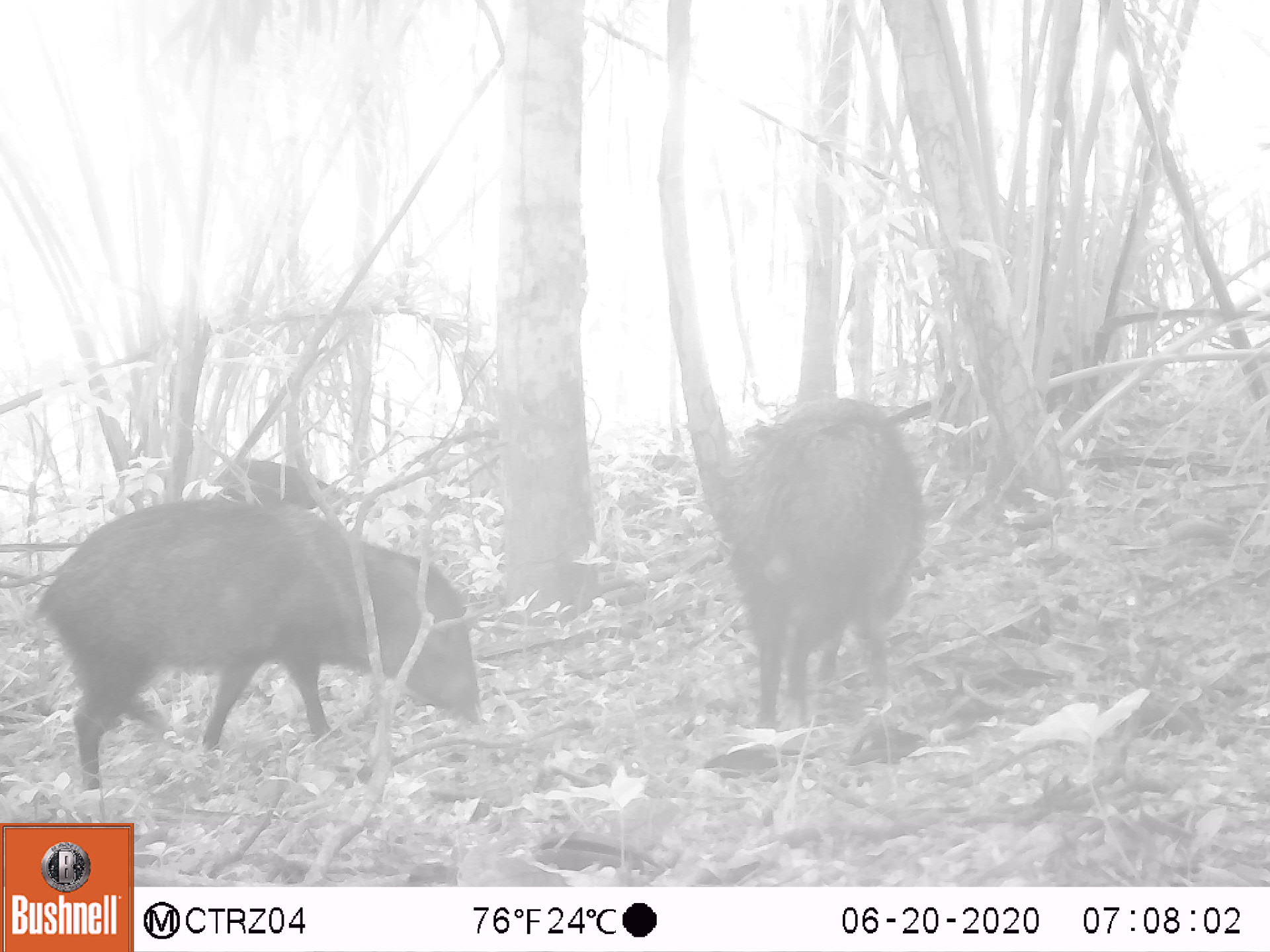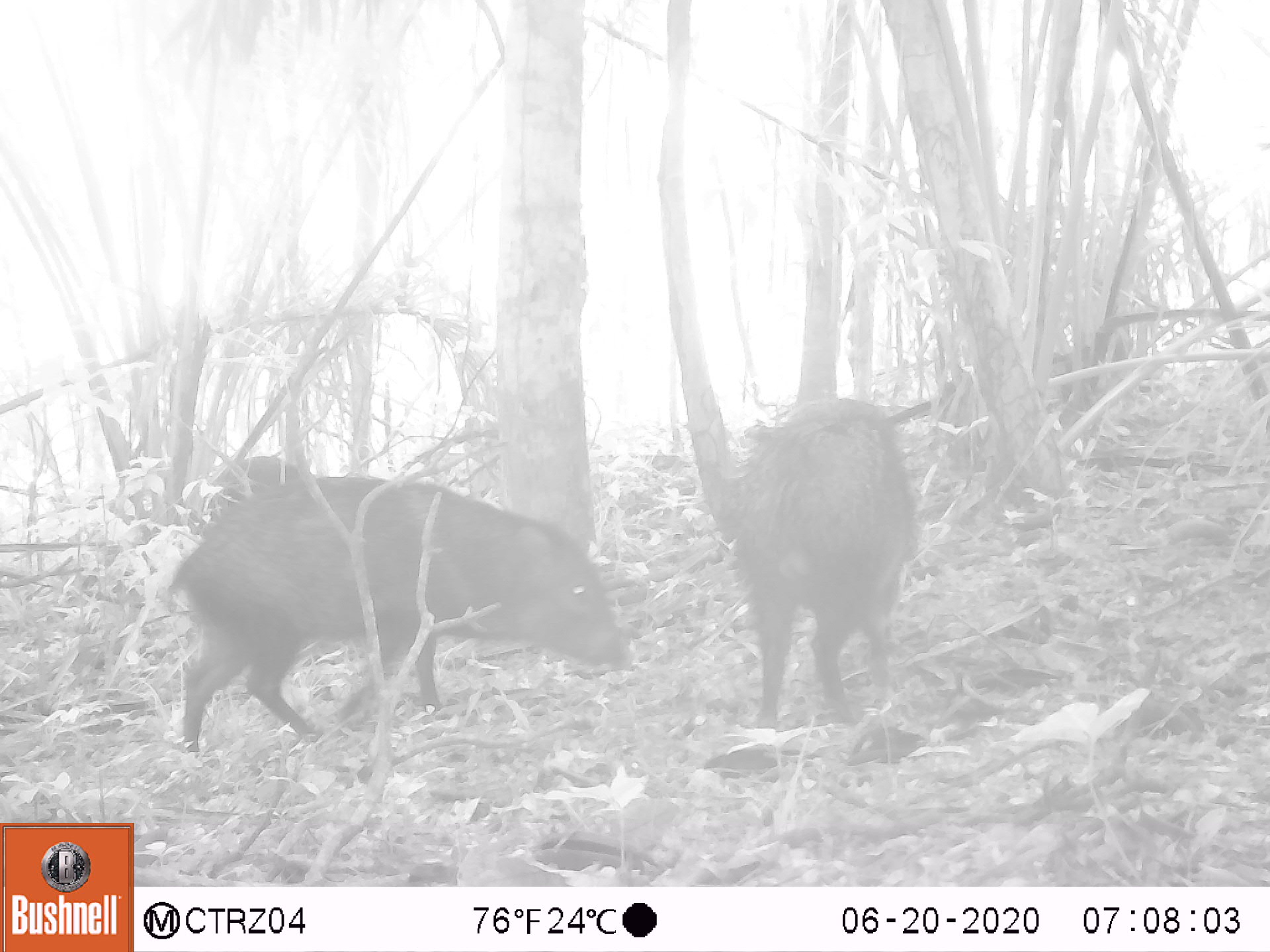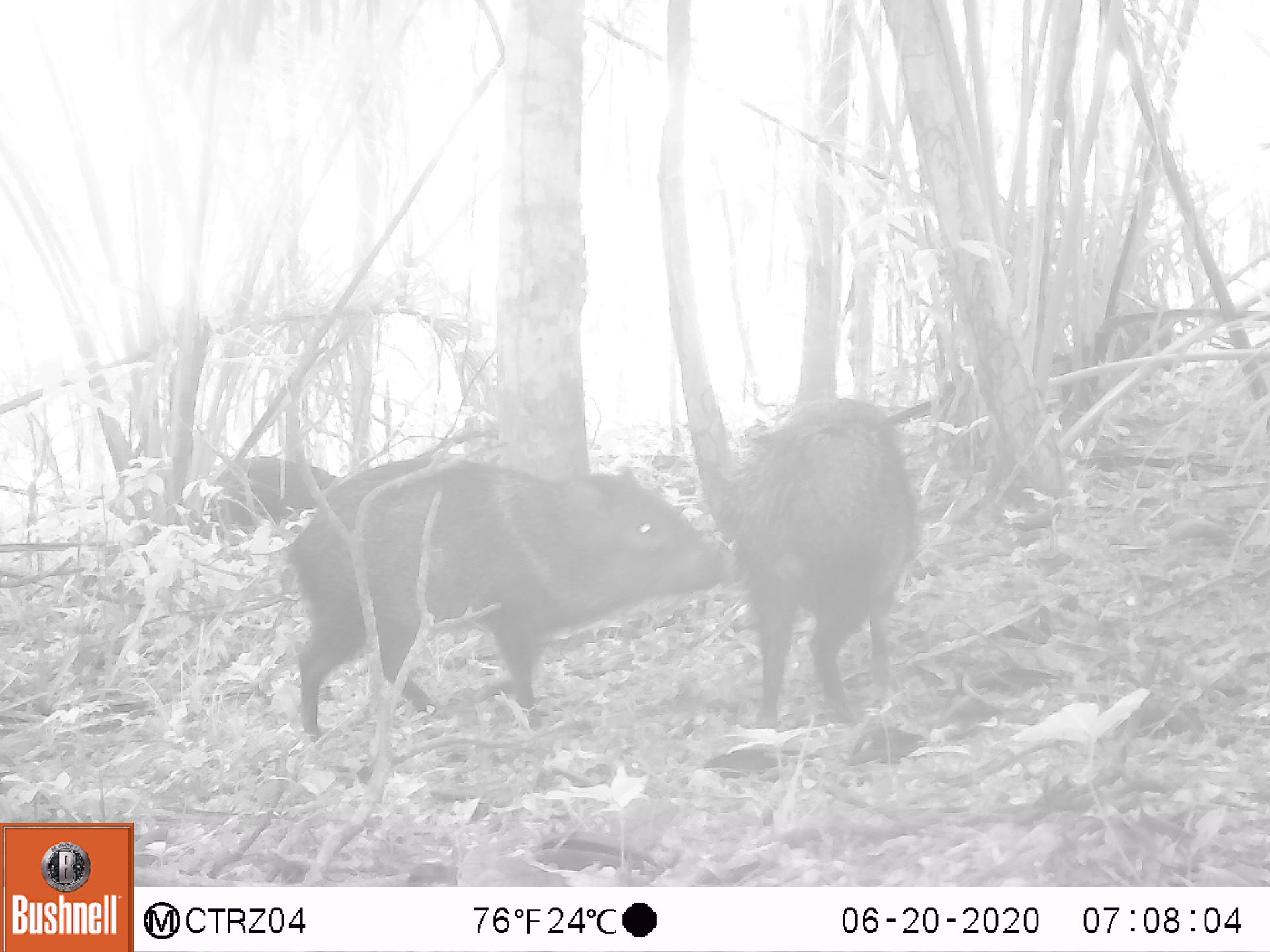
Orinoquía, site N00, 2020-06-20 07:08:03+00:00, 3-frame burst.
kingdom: Animalia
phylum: Chordata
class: Mammalia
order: Artiodactyla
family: Tayassuidae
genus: Pecari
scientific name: Pecari tajacu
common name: collared peccary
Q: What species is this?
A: Collared peccary (Pecari tajacu).